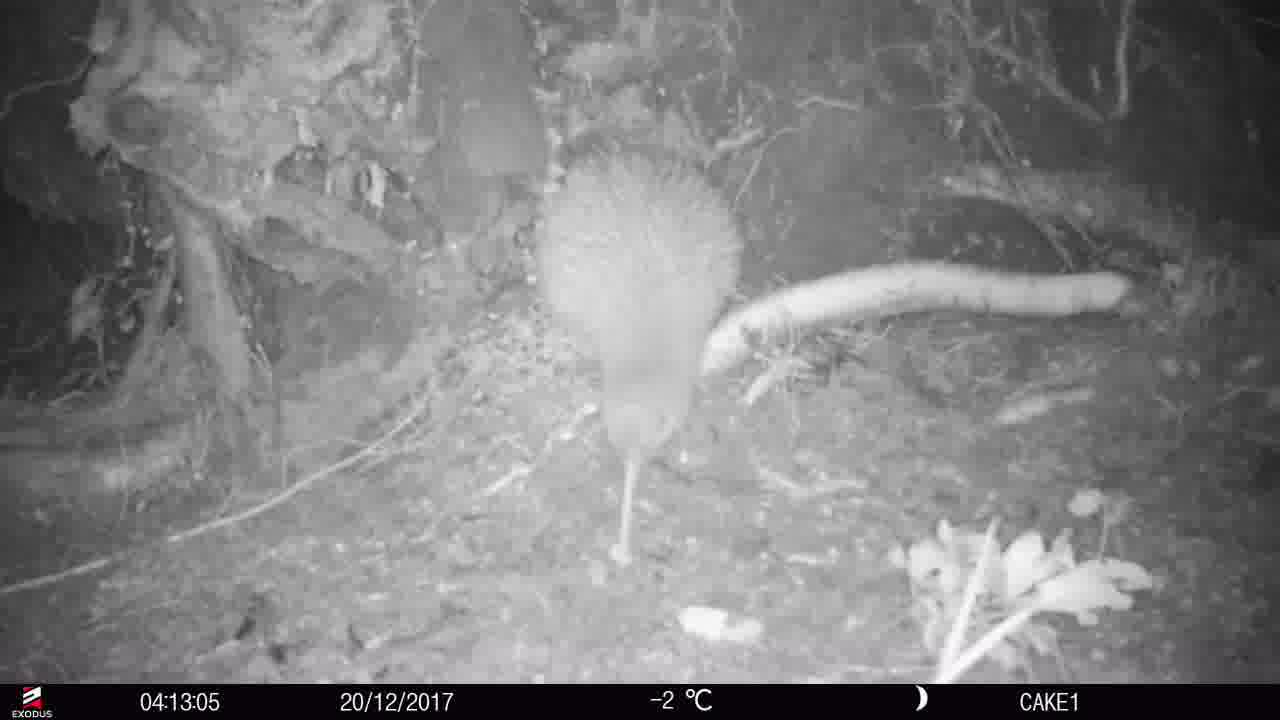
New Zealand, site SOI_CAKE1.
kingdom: Animalia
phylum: Chordata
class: Aves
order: Apterygiformes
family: Apterygidae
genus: Apteryx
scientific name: Apteryx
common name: kiwi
Kiwi (Apteryx).